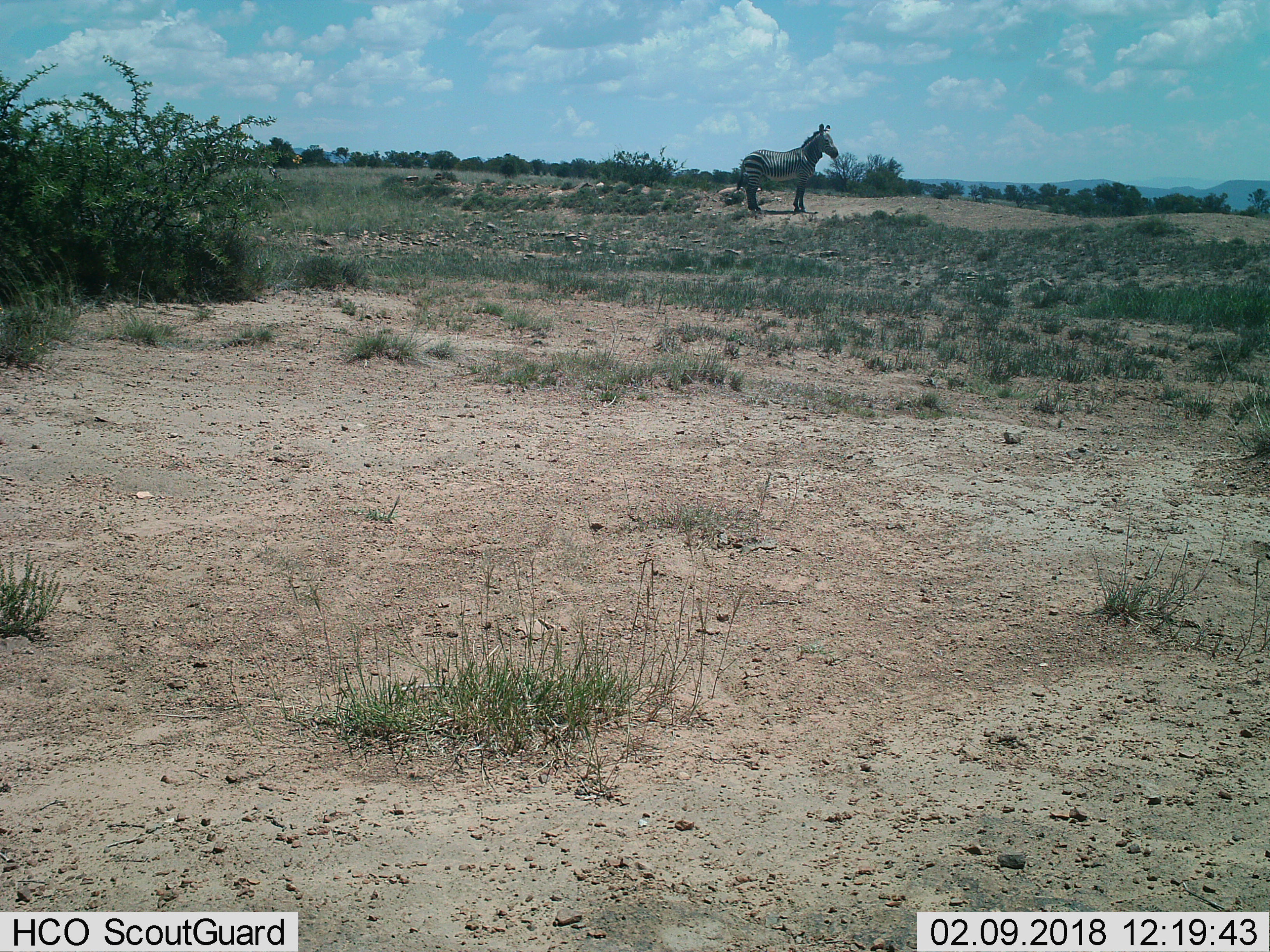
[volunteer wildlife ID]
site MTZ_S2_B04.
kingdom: Animalia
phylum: Chordata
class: Mammalia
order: Perissodactyla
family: Equidae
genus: Equus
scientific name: Equus zebra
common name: mountain zebra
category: zebramountain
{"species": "zebramountain (mountain zebra) (Equus zebra)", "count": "1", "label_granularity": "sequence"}